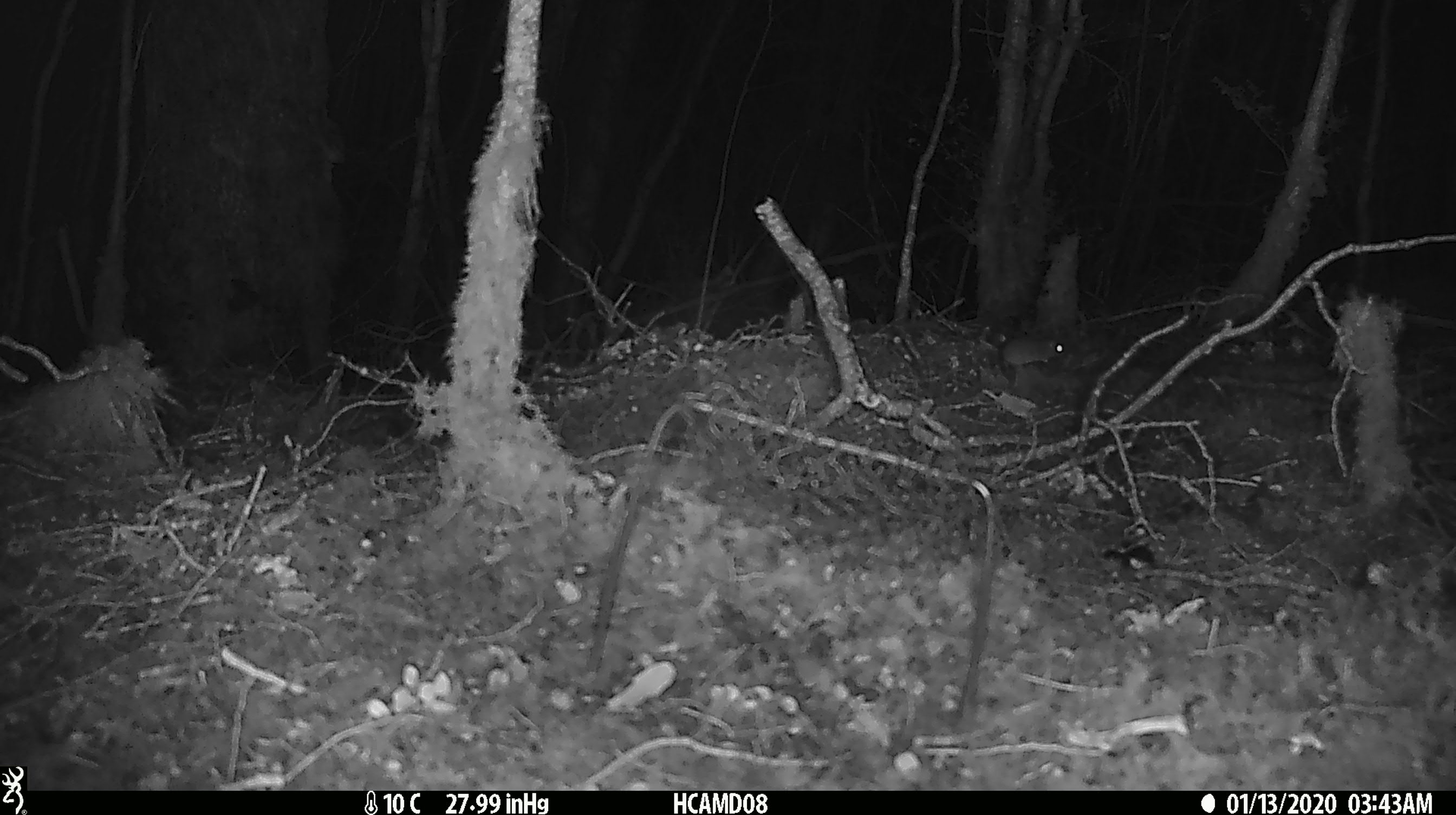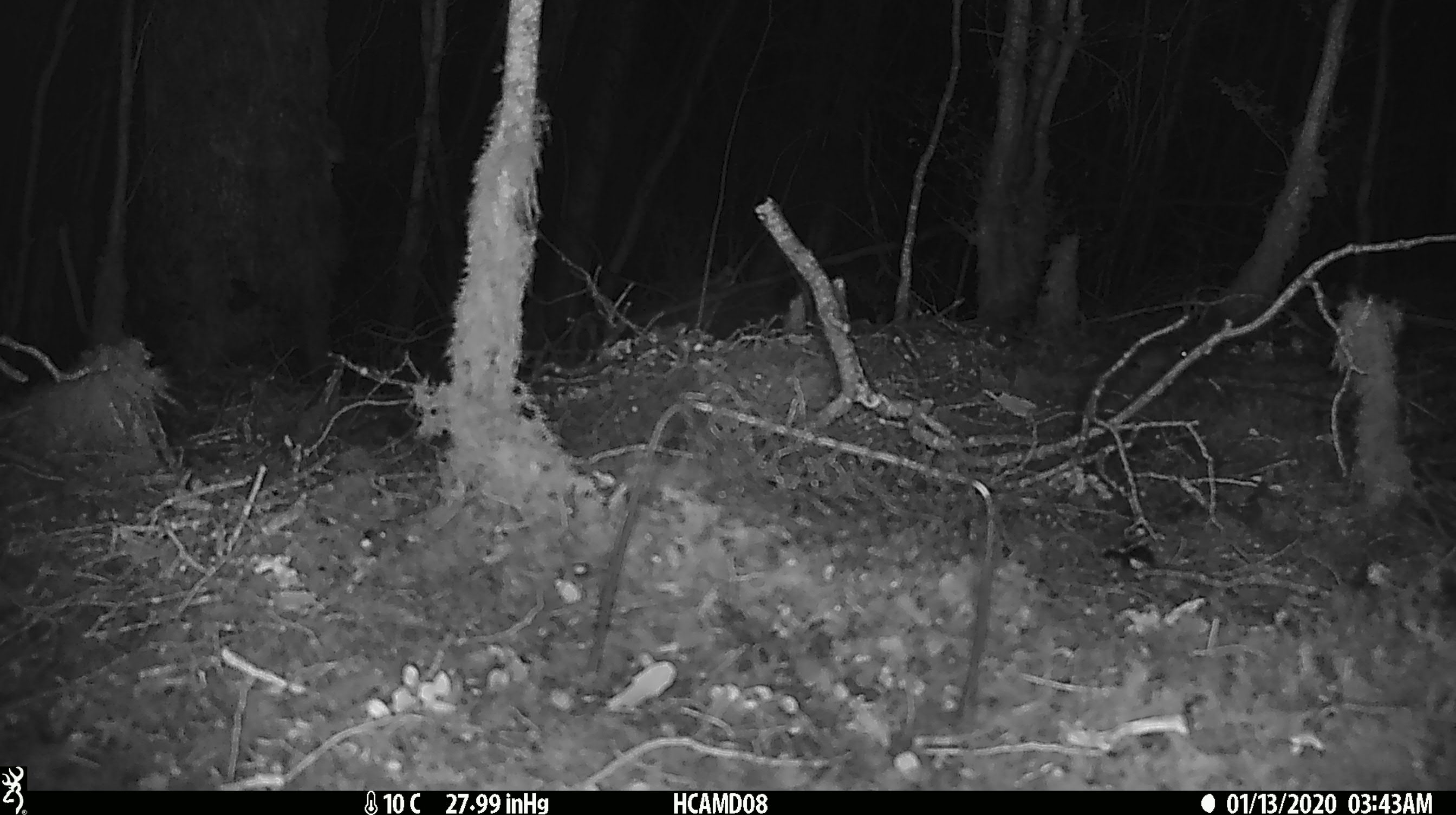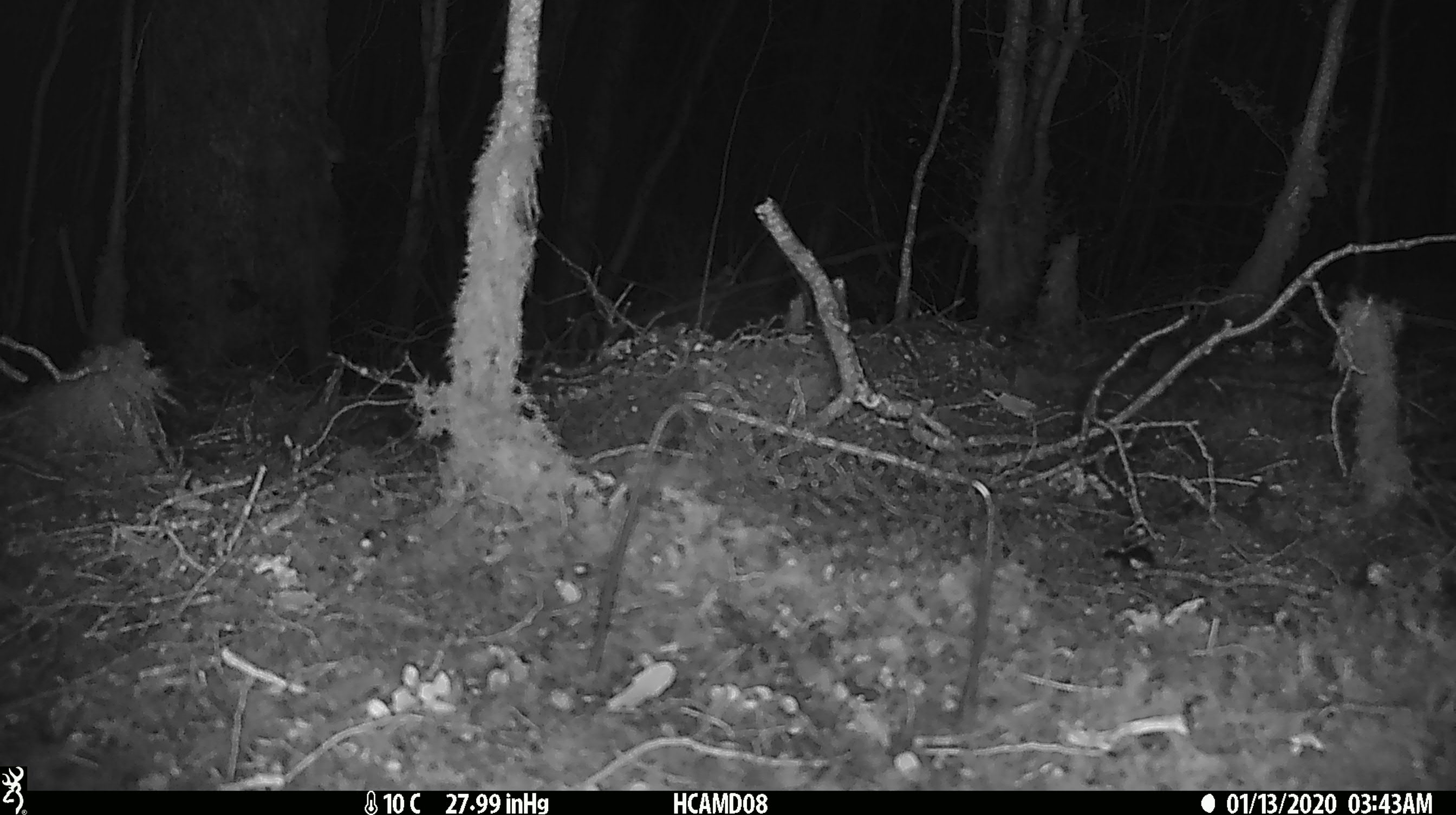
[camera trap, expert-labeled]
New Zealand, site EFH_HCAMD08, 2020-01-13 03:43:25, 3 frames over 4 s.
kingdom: Animalia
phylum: Chordata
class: Mammalia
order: Rodentia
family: Muridae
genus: Mus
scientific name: Mus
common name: mouse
Mouse (Mus).